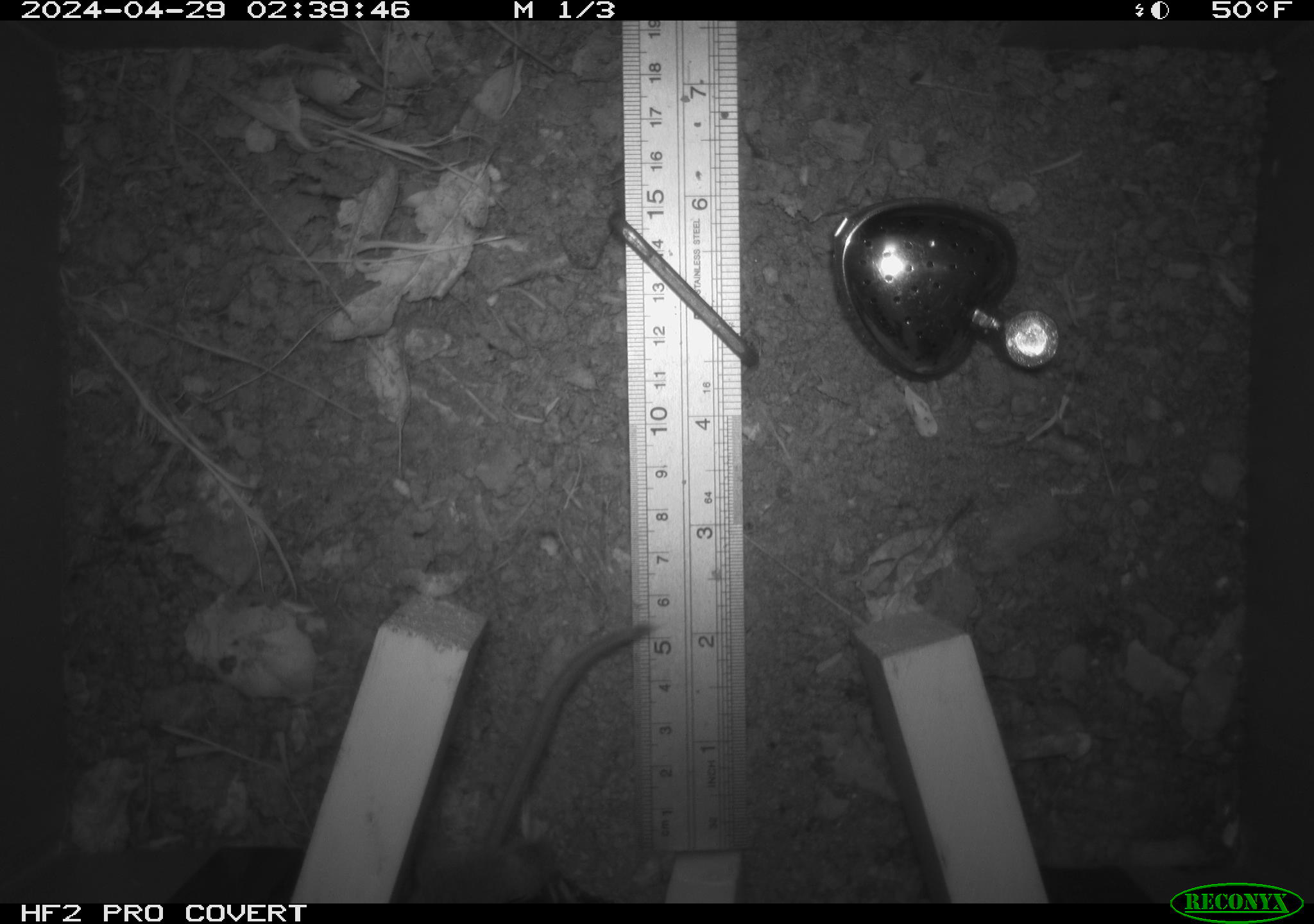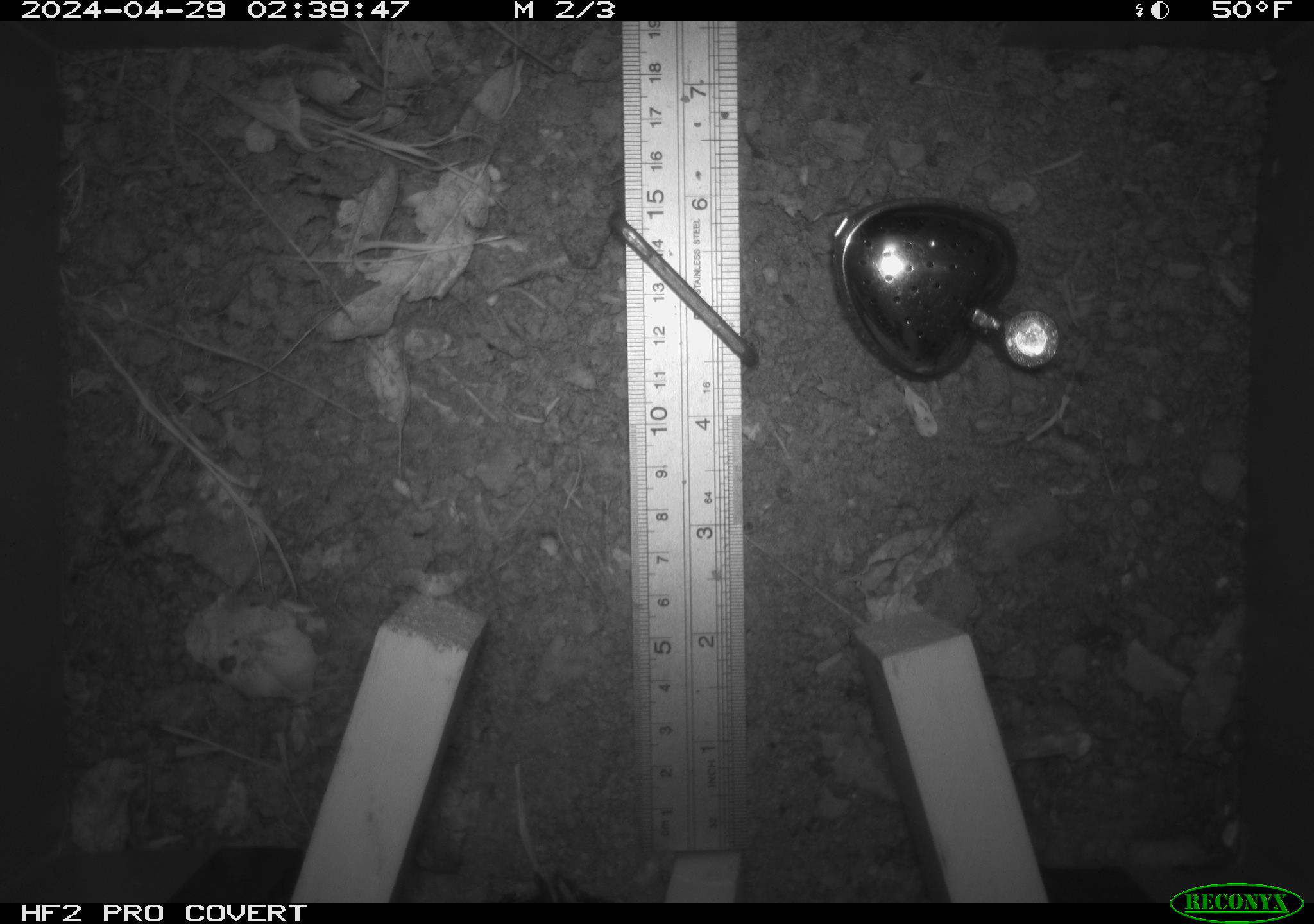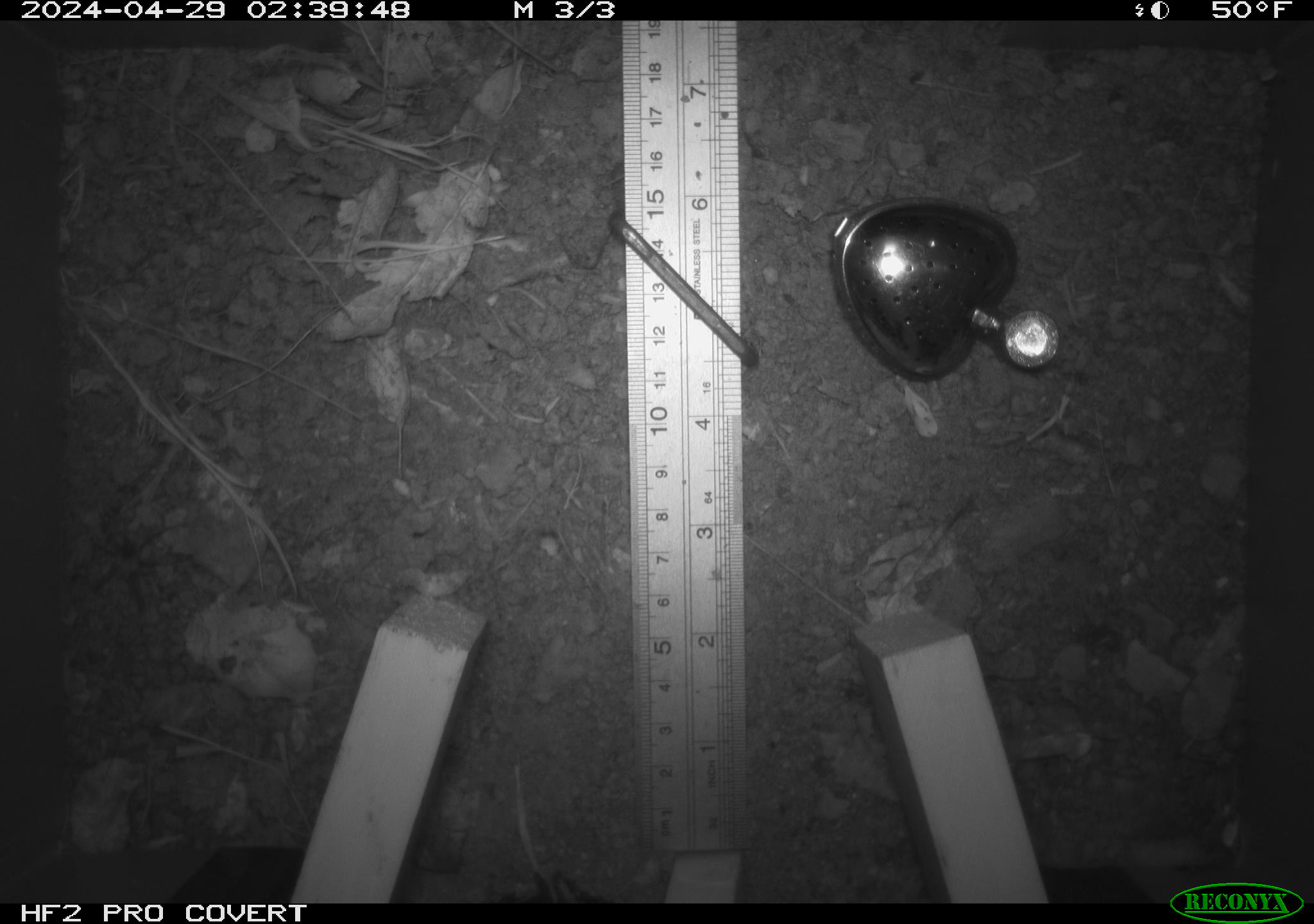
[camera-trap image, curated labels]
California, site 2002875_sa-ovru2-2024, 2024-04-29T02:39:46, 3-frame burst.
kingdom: Animalia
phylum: Chordata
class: Mammalia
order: Rodentia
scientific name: Rodentia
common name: rodent